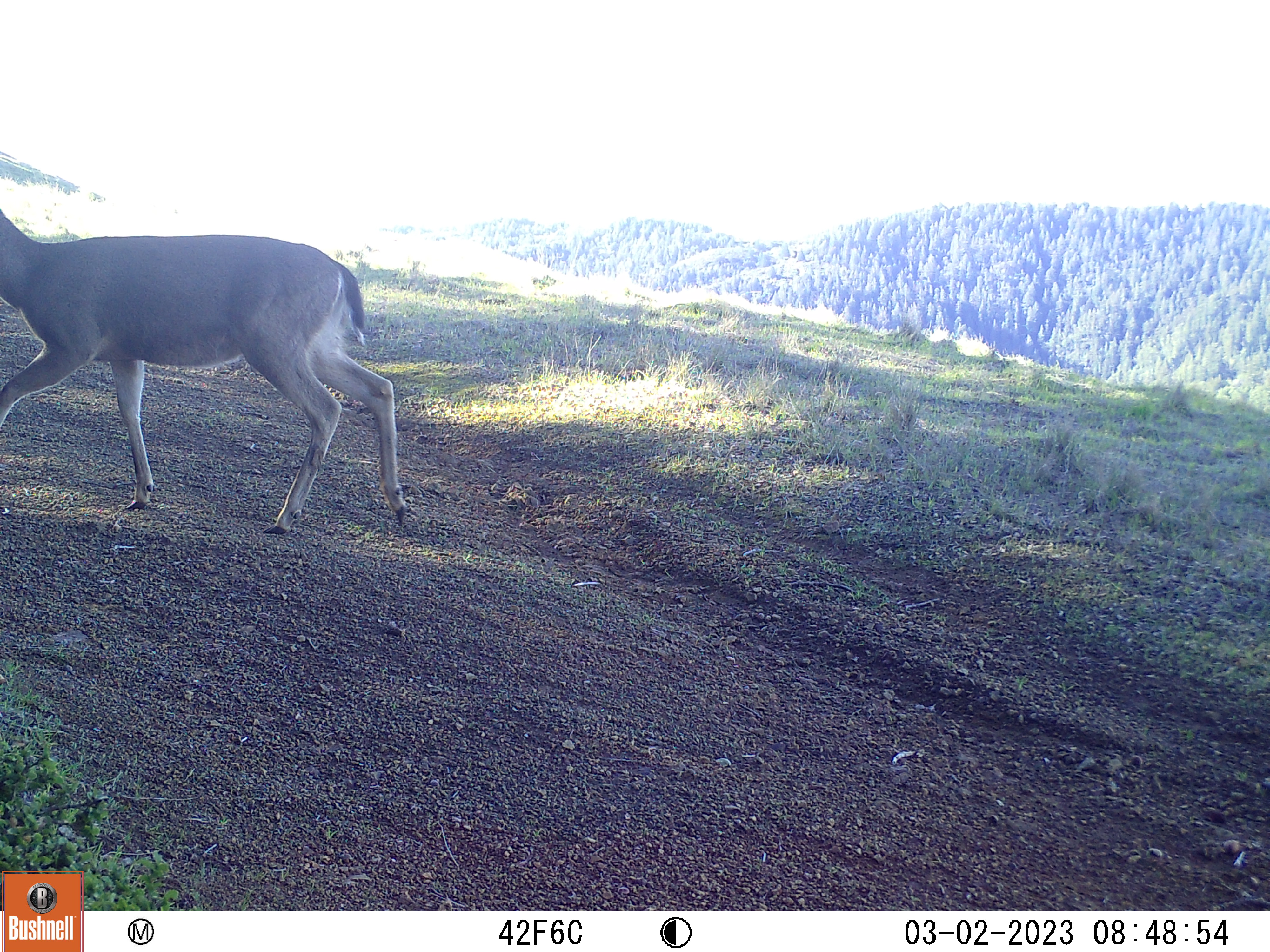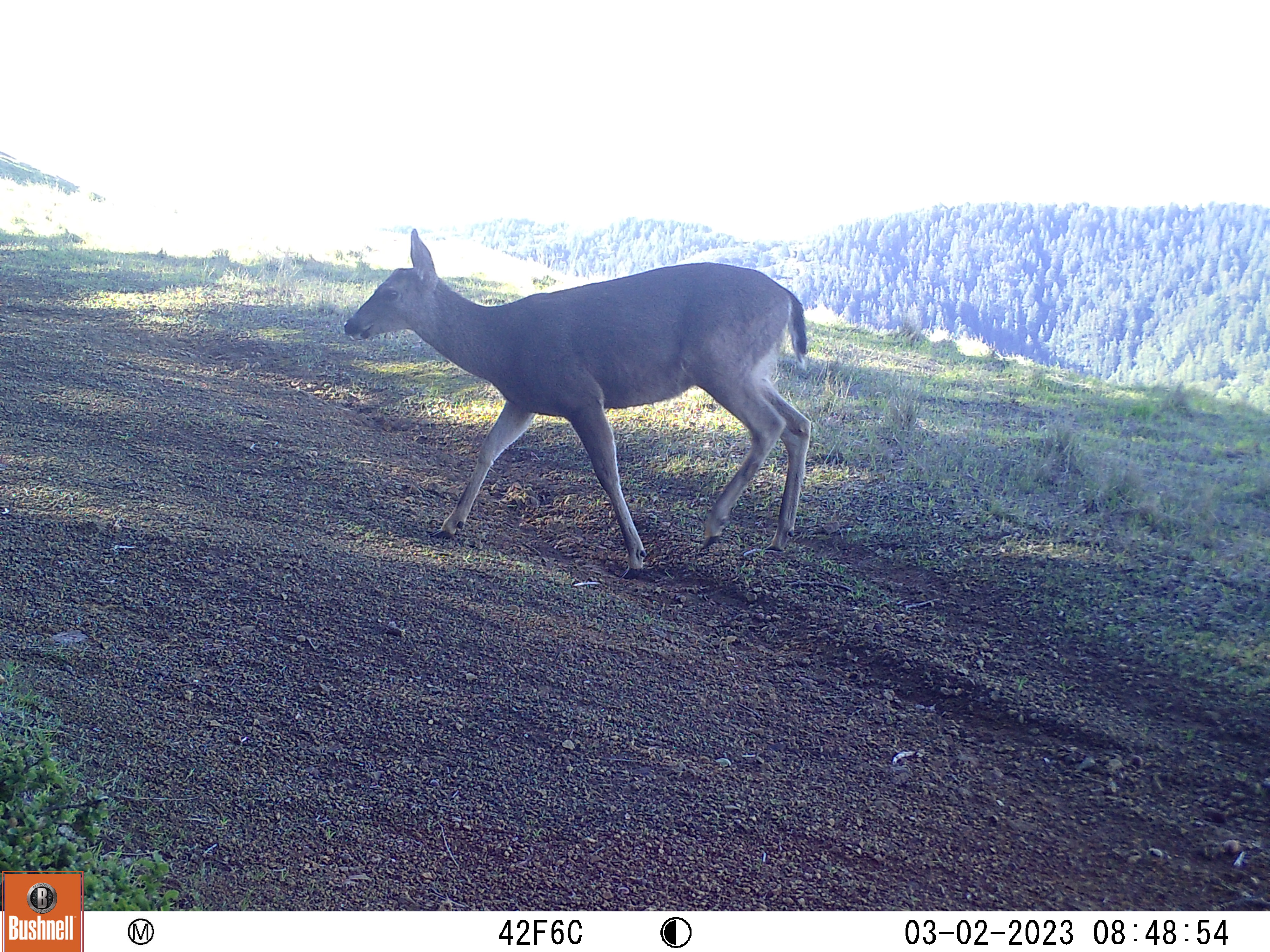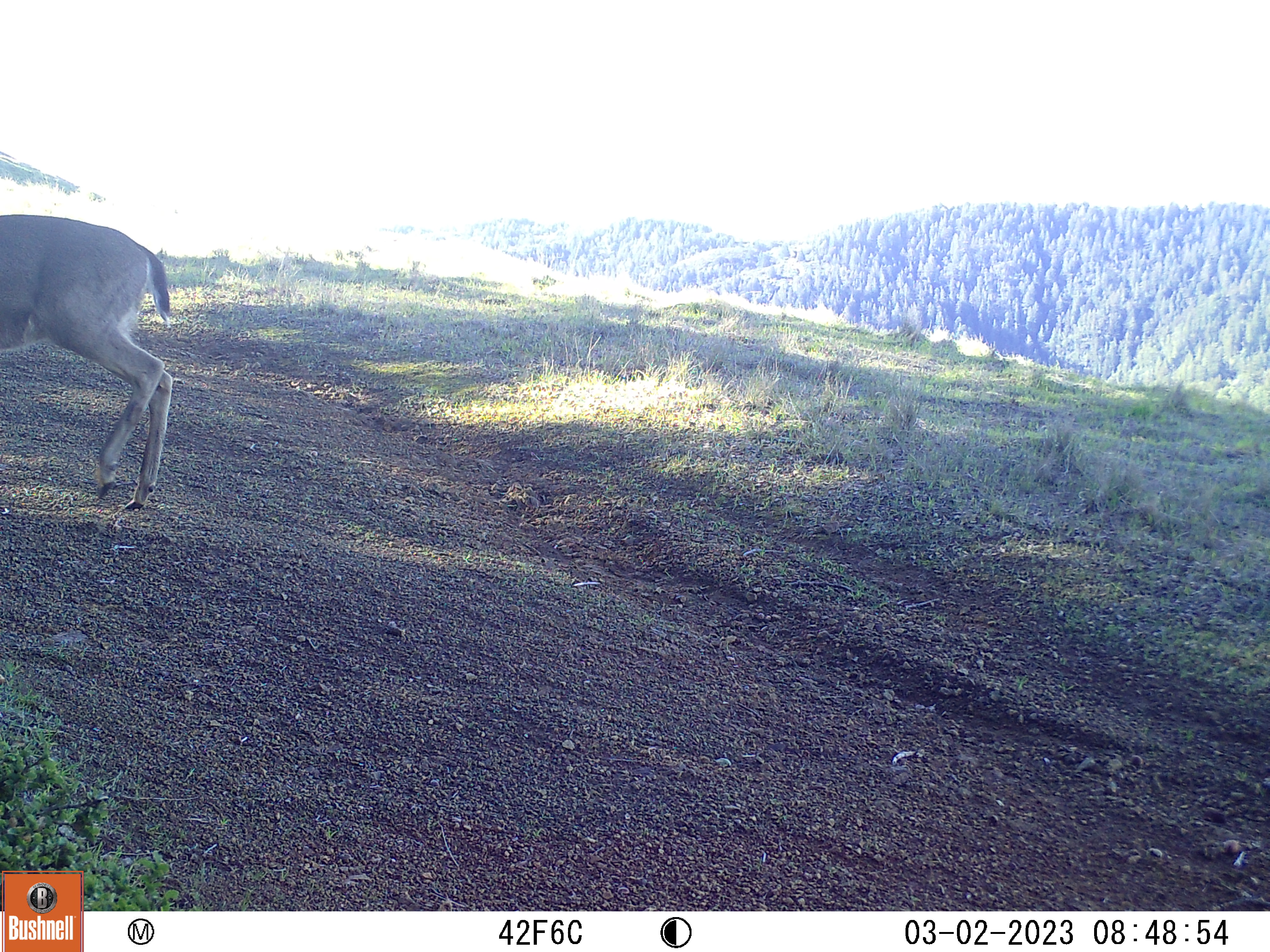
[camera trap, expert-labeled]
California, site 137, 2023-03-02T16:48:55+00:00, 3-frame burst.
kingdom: Animalia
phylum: Chordata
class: Mammalia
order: Artiodactyla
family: Cervidae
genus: Odocoileus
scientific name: Odocoileus hemionus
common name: mule deer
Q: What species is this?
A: Mule deer (Odocoileus hemionus).